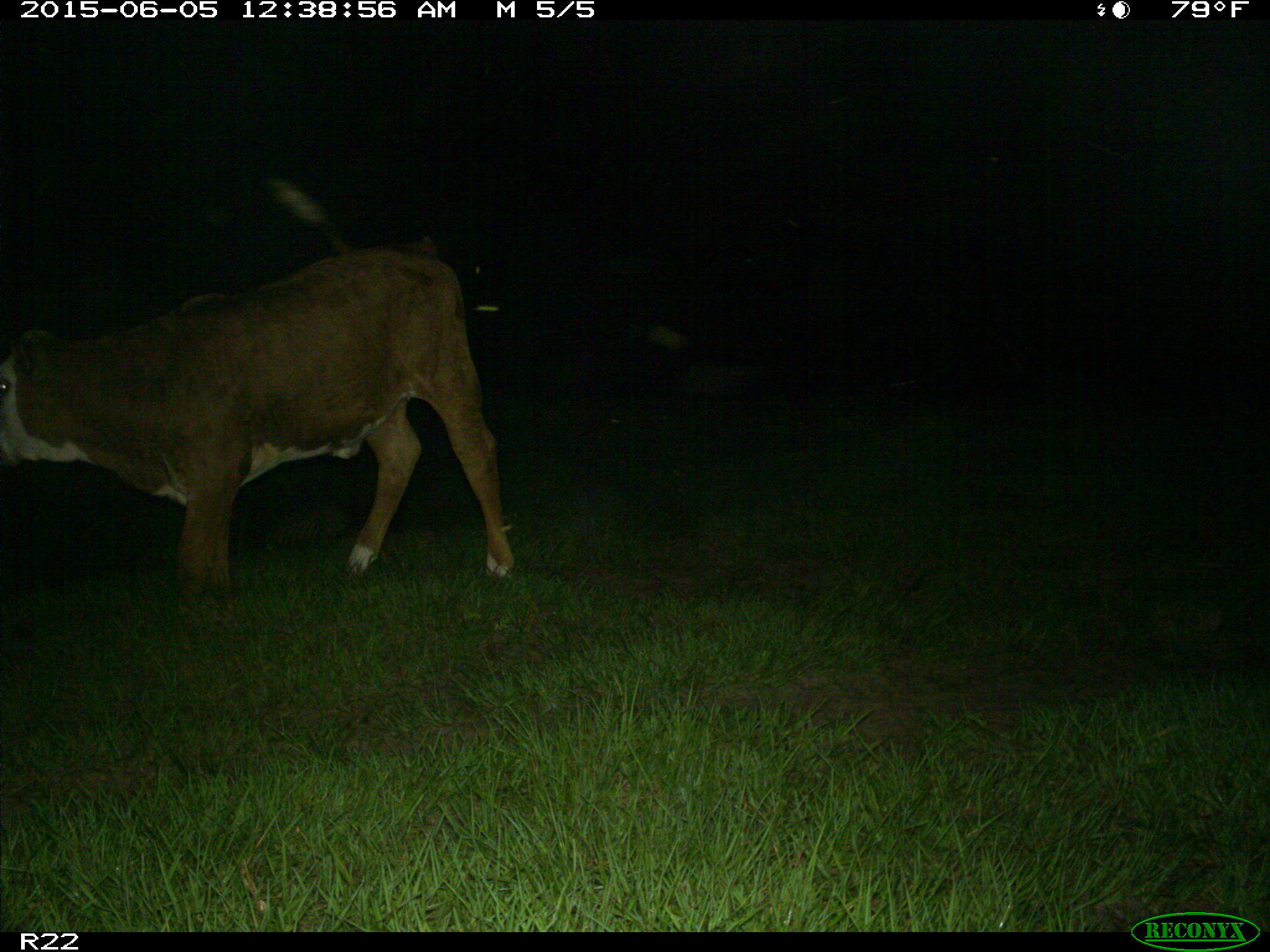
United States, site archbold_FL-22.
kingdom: Animalia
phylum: Chordata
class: Mammalia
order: Artiodactyla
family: Bovidae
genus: Bos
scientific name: Bos taurus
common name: domestic cow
Bos taurus (domestic cow).